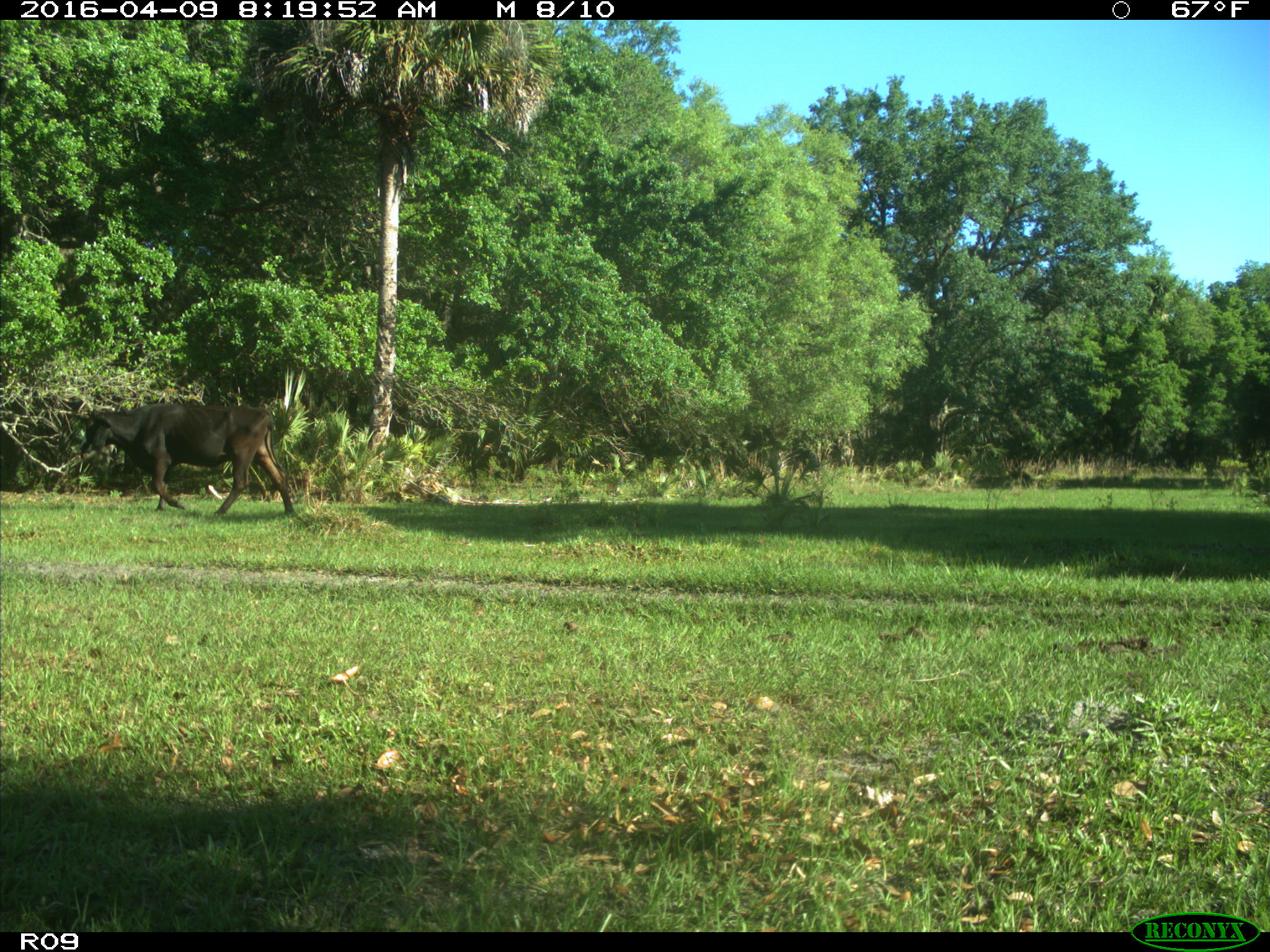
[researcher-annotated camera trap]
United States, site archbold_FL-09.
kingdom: Animalia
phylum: Chordata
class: Mammalia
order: Artiodactyla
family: Bovidae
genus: Bos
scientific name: Bos taurus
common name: domestic cow